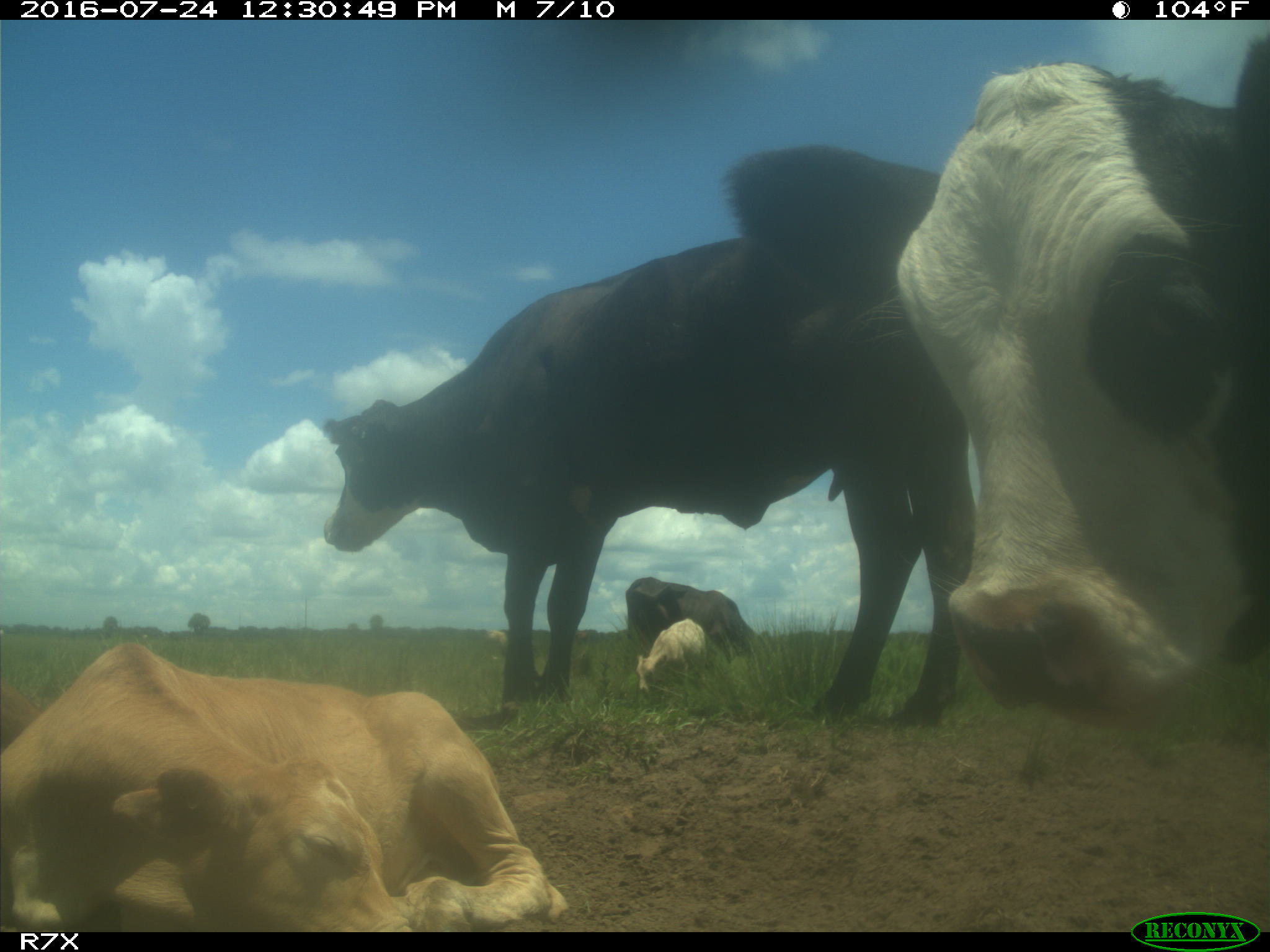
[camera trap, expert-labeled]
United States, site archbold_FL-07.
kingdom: Animalia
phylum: Chordata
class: Mammalia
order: Artiodactyla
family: Bovidae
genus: Bos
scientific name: Bos taurus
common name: domestic cow